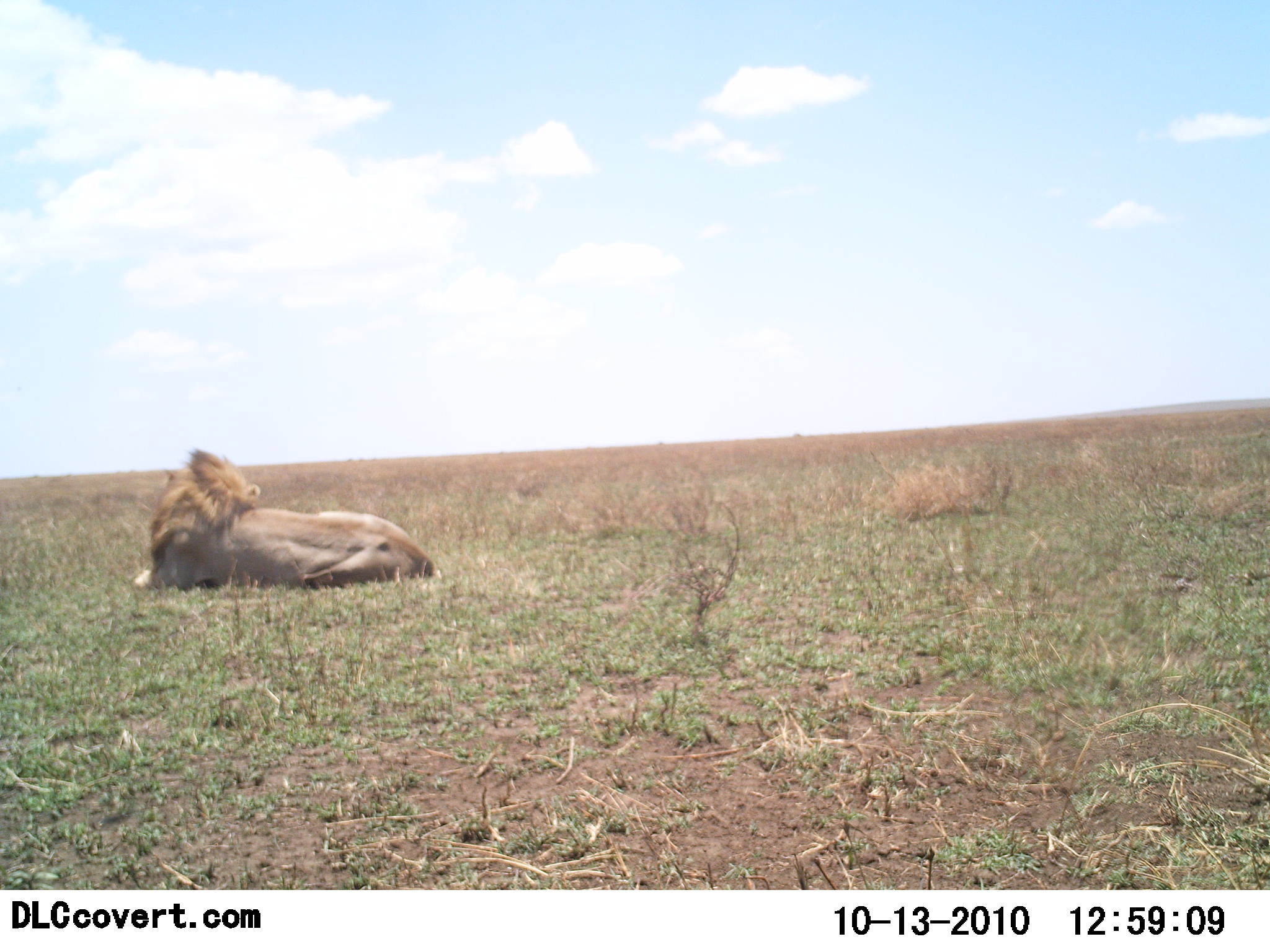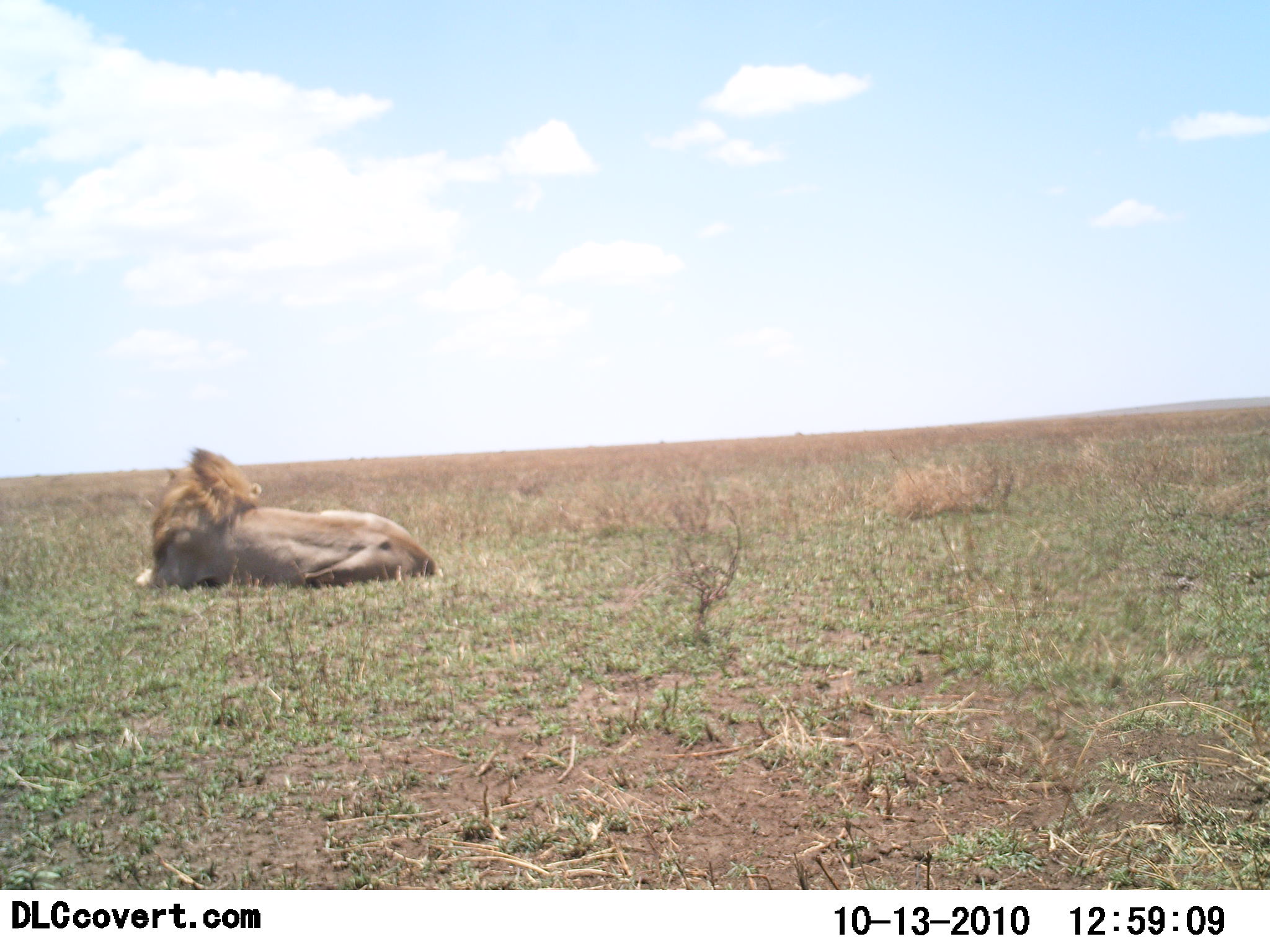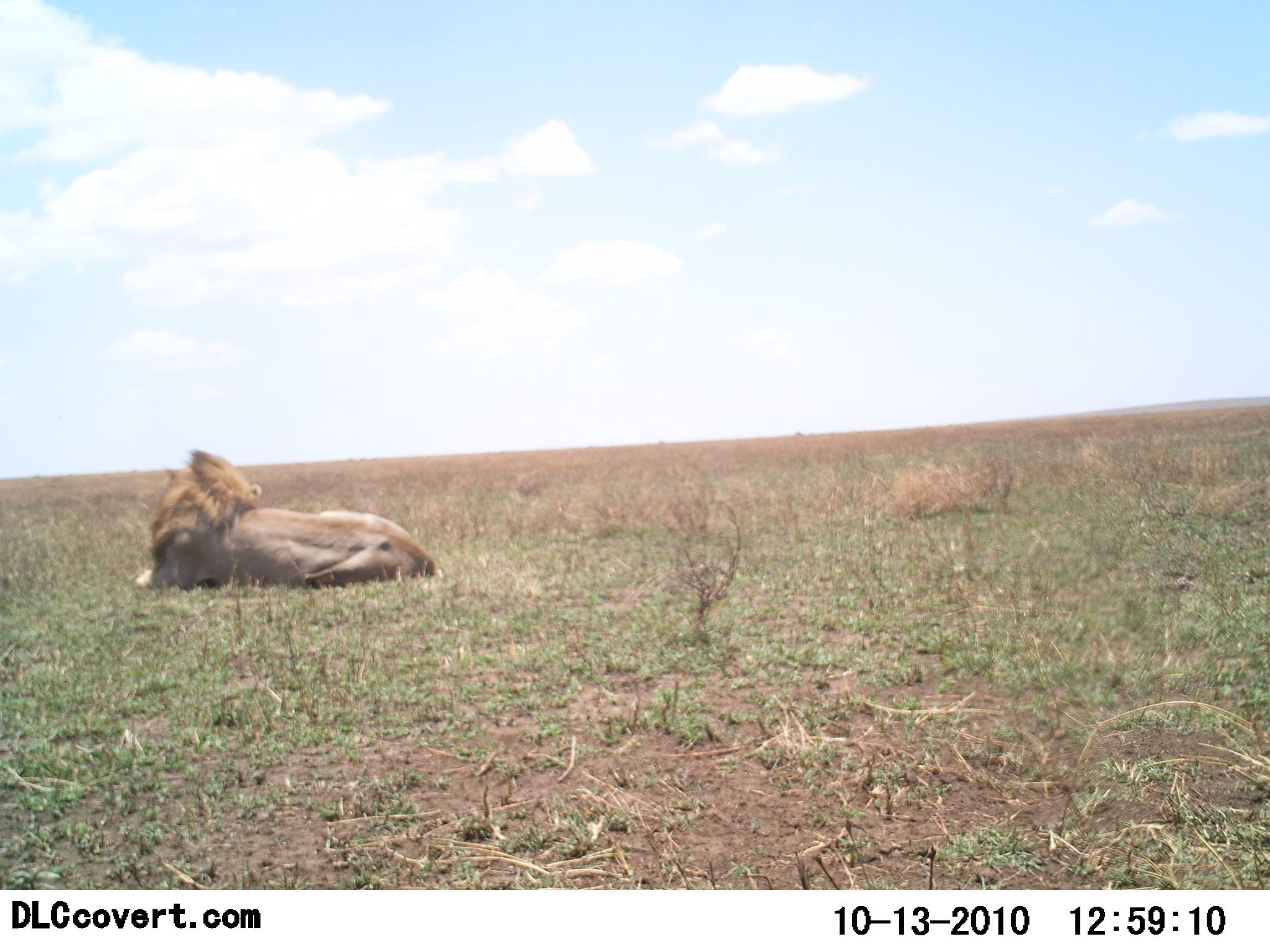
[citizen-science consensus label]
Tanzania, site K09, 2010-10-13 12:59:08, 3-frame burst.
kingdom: Animalia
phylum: Chordata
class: Mammalia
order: Carnivora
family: Felidae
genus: Panthera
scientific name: Panthera leo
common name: lion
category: lionmale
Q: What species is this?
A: Lionmale (lion) (Panthera leo).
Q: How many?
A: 1.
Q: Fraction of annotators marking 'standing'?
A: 0%.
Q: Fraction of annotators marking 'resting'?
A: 100%.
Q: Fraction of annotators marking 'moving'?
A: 0%.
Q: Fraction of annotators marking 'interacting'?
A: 0%.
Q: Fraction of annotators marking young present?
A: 0%.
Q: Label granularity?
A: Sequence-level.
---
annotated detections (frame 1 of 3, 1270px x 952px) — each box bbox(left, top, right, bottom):
animal: bbox(131, 446, 438, 594)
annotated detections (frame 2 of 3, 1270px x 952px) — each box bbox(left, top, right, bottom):
animal: bbox(133, 445, 439, 592)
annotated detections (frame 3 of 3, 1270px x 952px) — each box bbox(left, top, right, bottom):
animal: bbox(133, 447, 439, 592)